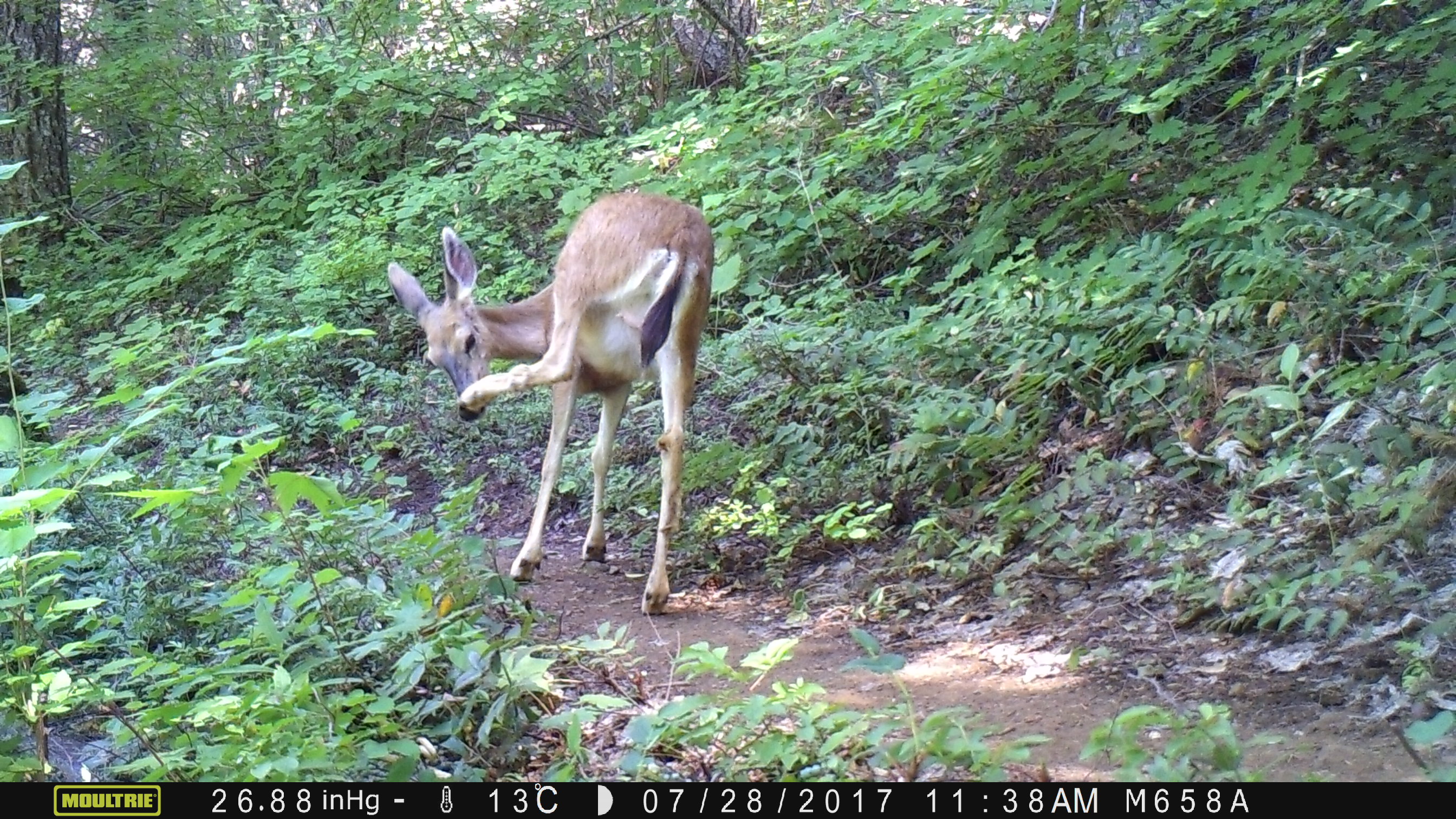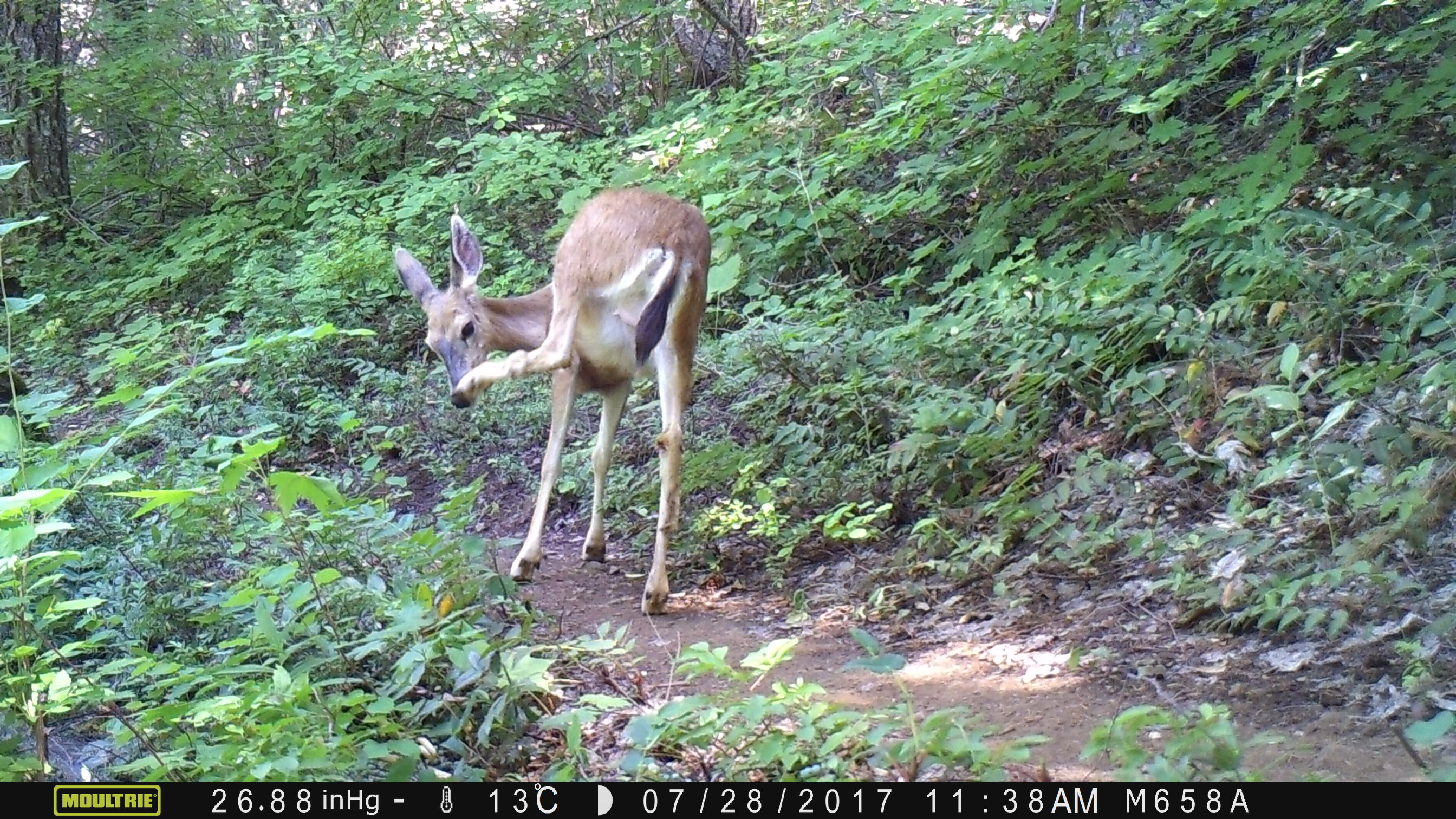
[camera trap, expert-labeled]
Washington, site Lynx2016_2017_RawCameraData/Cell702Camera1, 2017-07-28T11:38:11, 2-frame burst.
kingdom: Animalia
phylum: Chordata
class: Mammalia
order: Artiodactyla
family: Cervidae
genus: Odocoileus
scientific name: Odocoileus hemionus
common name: mule deer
Odocoileus hemionus (mule deer). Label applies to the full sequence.